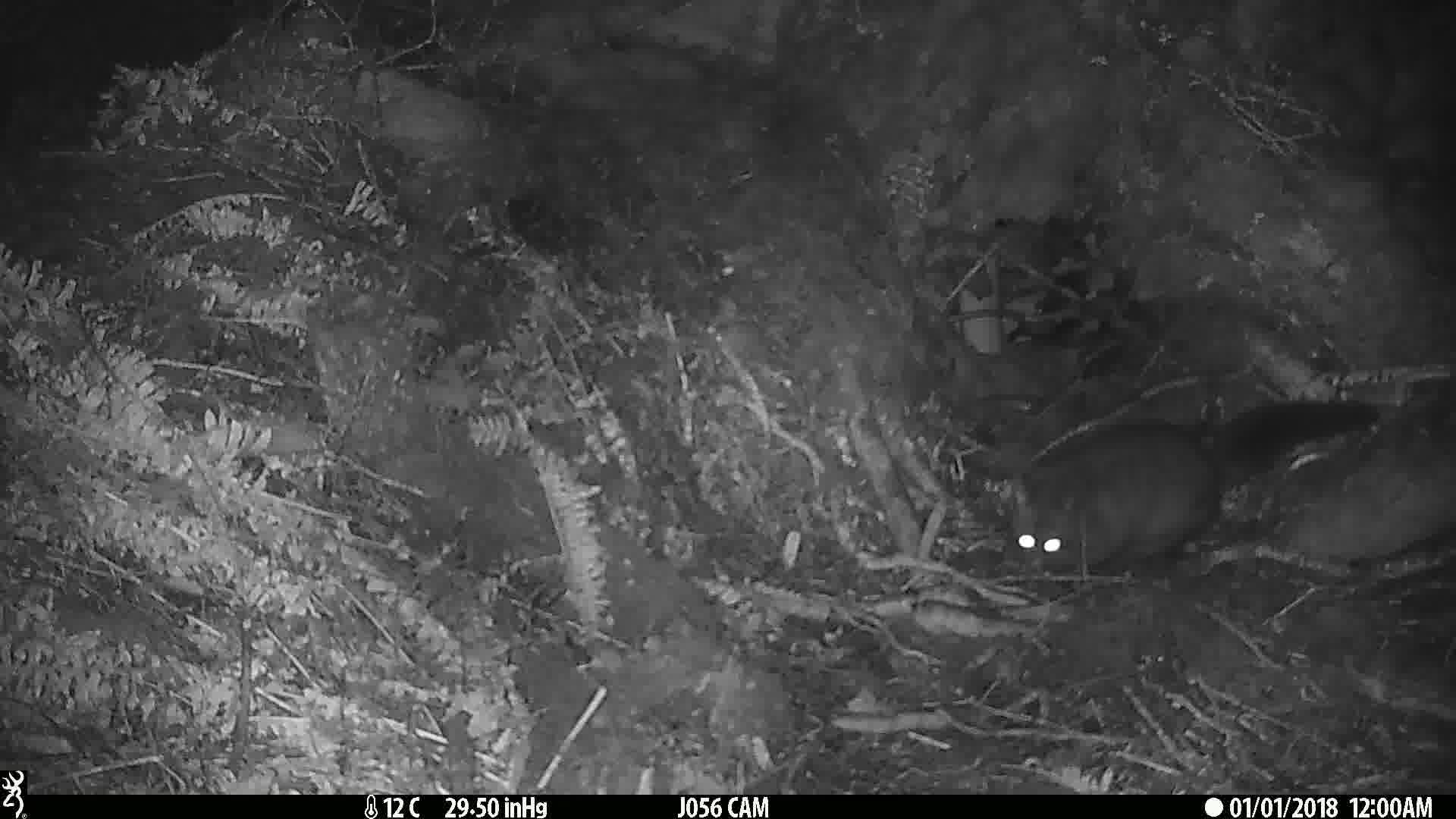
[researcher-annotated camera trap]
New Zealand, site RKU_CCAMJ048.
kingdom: Animalia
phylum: Chordata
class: Mammalia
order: Diprotodontia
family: Phalangeridae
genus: Trichosurus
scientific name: Trichosurus vulpecula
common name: common brushtail possum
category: possum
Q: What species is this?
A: Possum (common brushtail possum) (Trichosurus vulpecula).